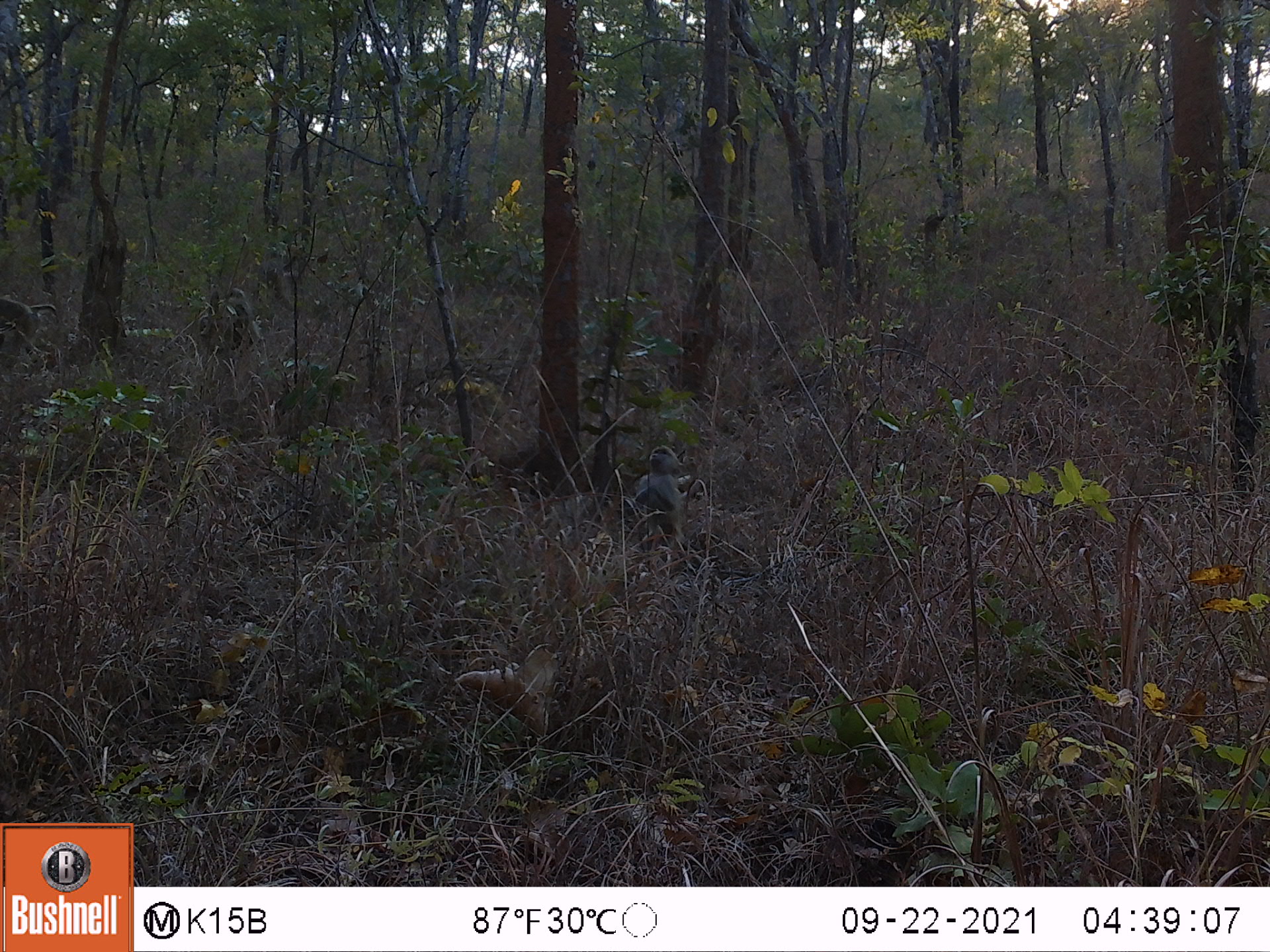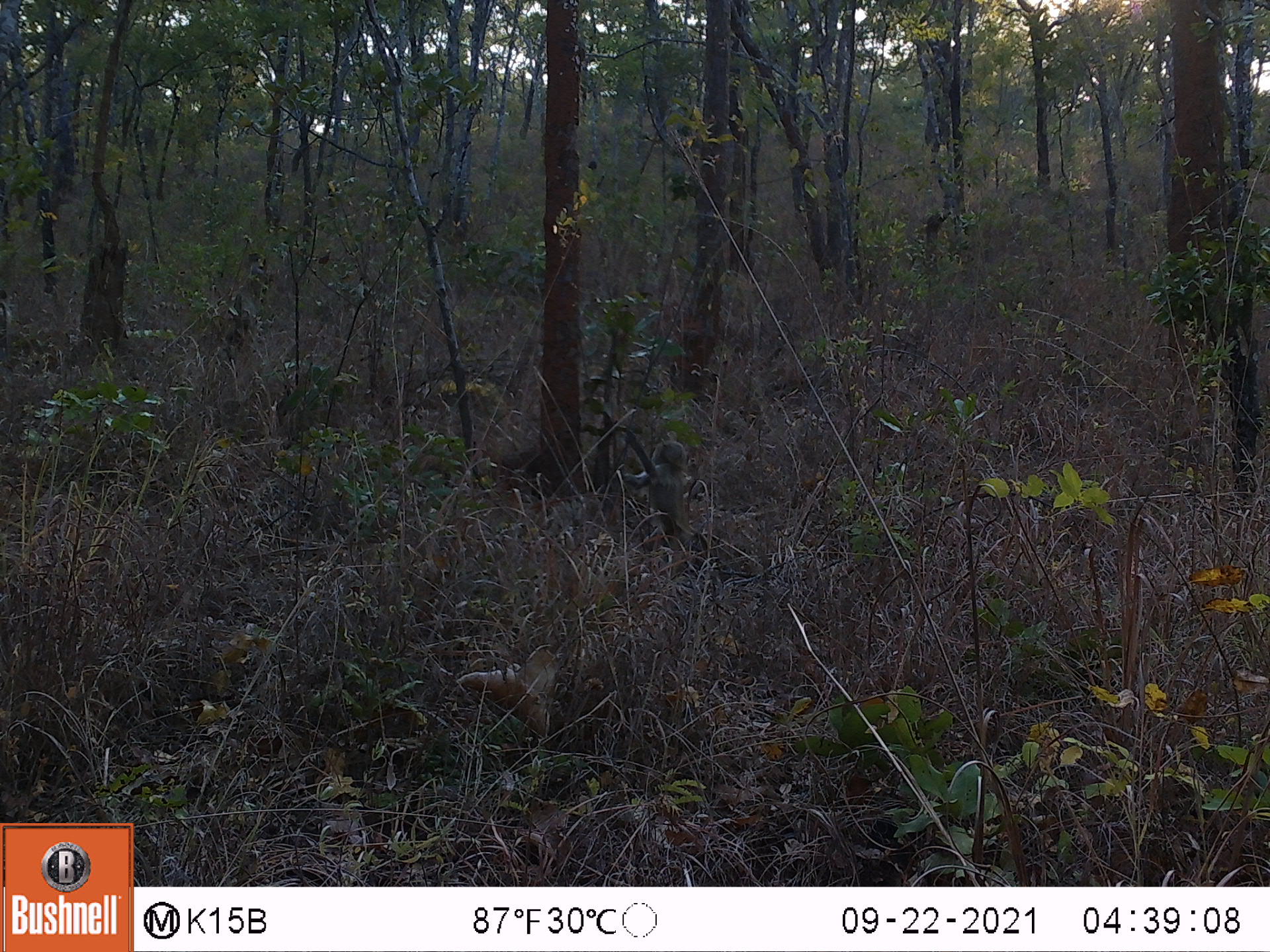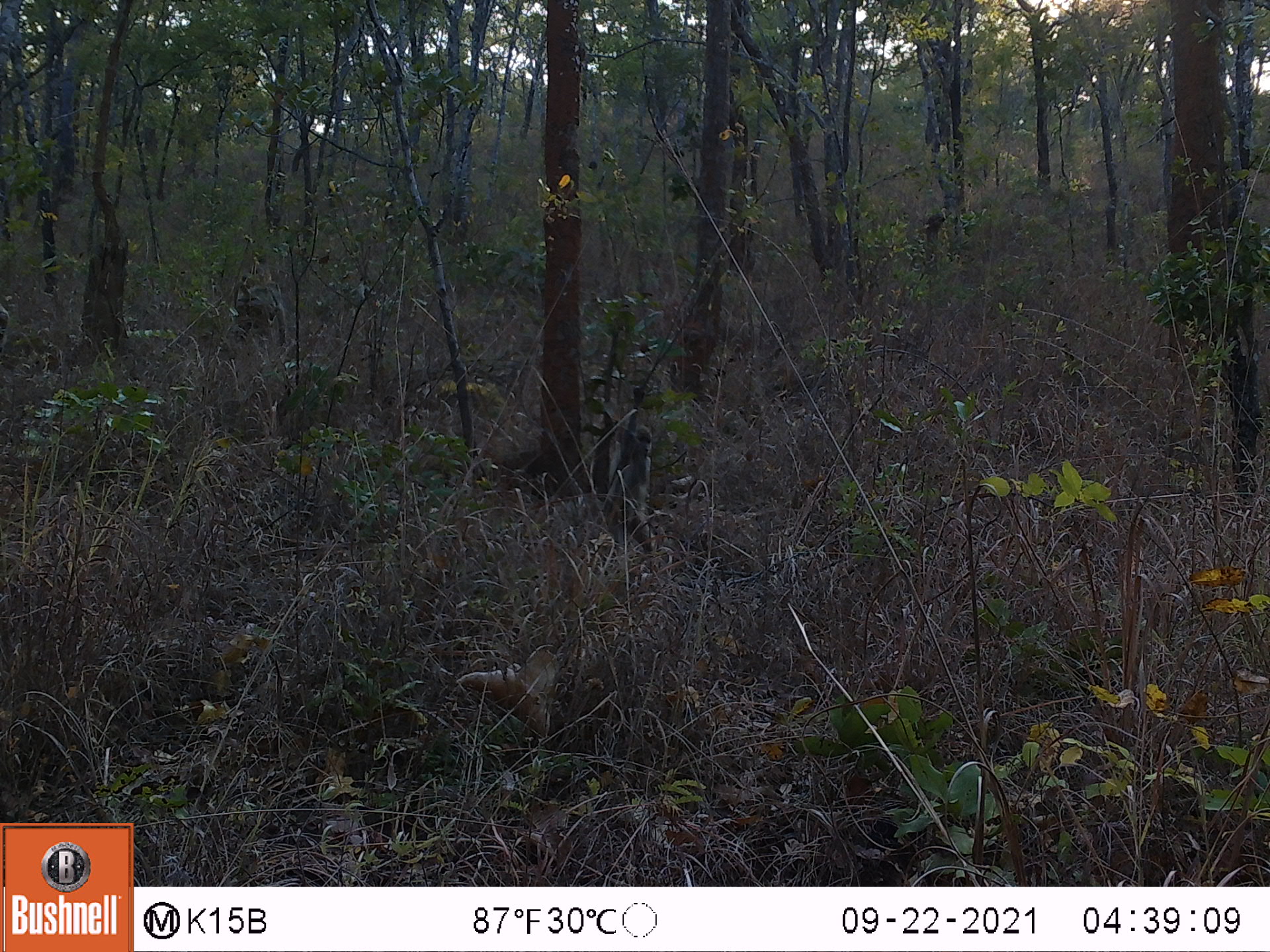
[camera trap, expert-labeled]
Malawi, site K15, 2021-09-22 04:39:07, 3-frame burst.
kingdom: Animalia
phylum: Chordata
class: Mammalia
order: Artiodactyla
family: Suidae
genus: Phacochoerus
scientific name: Phacochoerus africanus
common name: common warthog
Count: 3.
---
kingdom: Animalia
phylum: Chordata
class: Mammalia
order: Primates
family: Cercopithecidae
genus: Papio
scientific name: Papio cynocephalus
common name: yellow baboon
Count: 3.